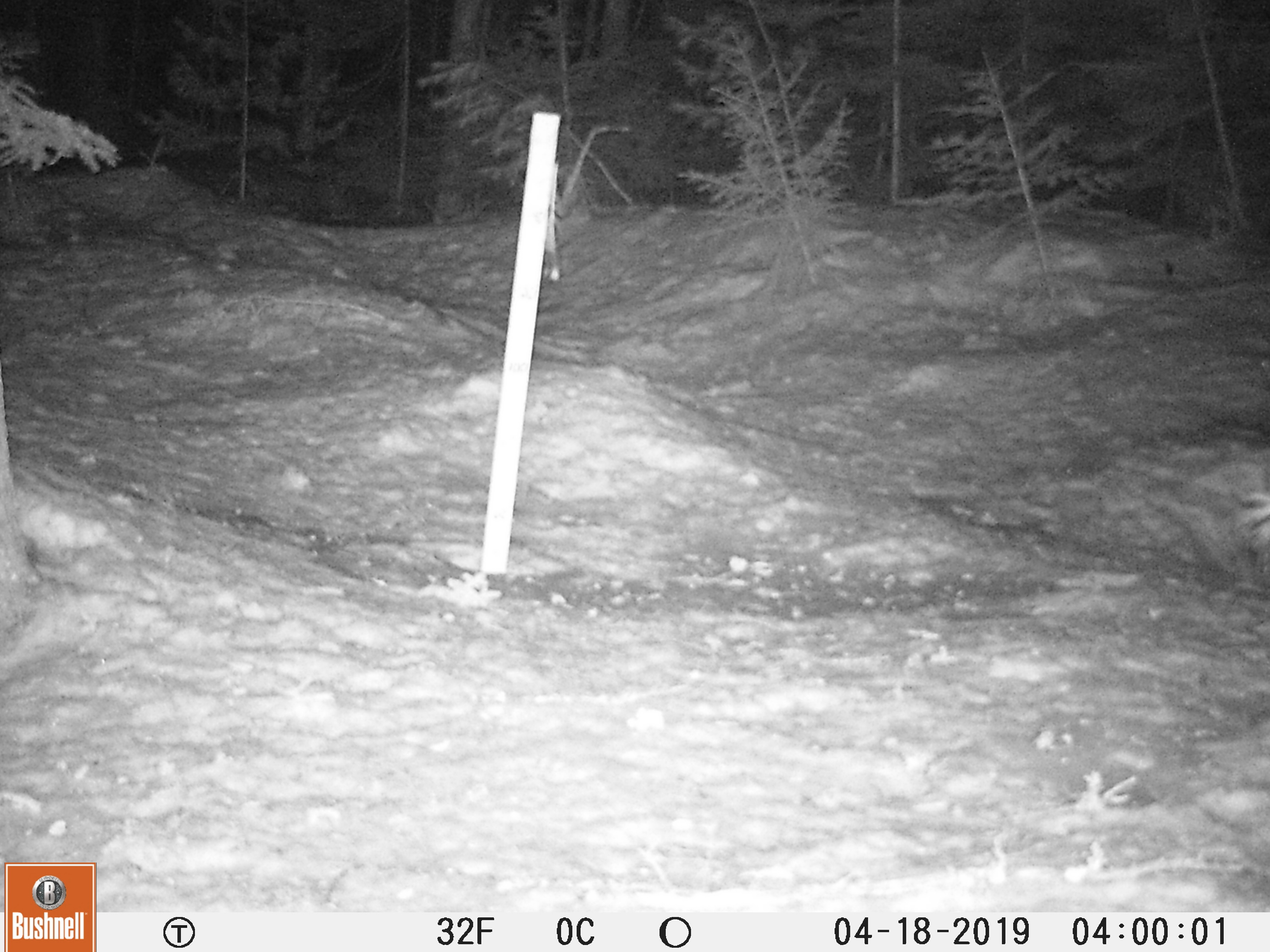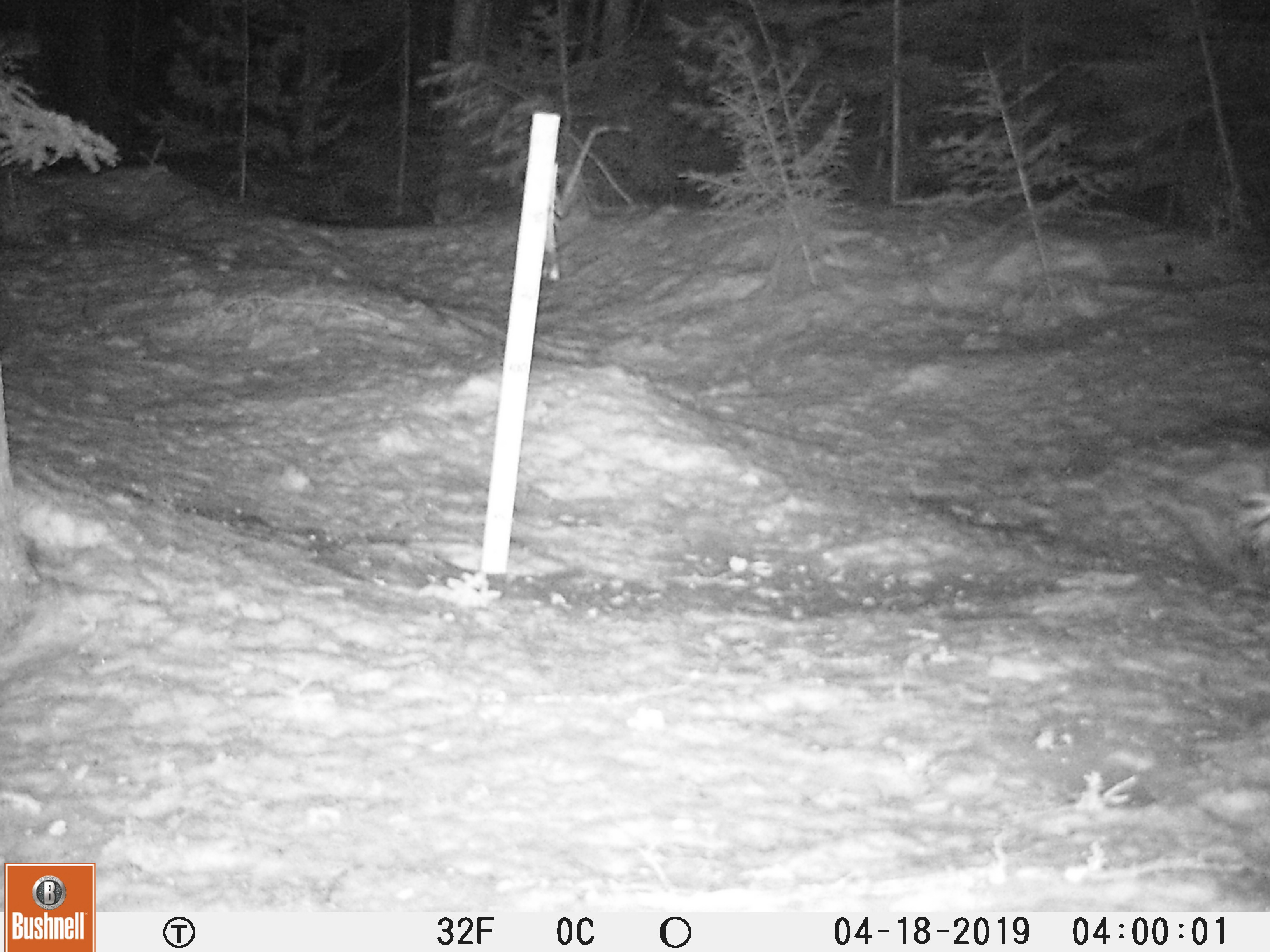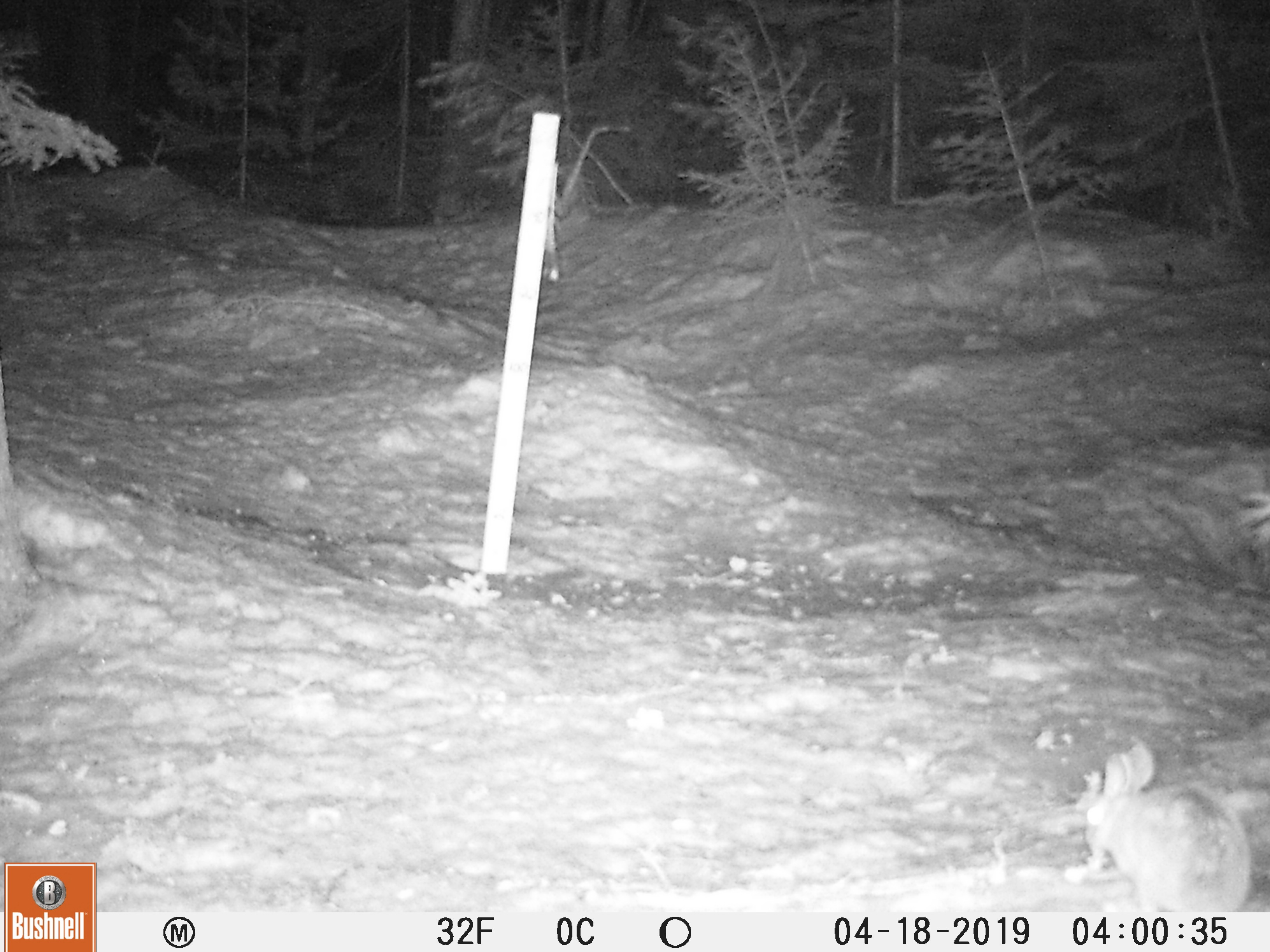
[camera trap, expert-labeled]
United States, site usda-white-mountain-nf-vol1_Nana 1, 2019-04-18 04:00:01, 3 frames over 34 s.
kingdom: Animalia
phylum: Chordata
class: Mammalia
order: Lagomorpha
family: Leporidae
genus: Lepus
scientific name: Lepus americanus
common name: snowshoe hare